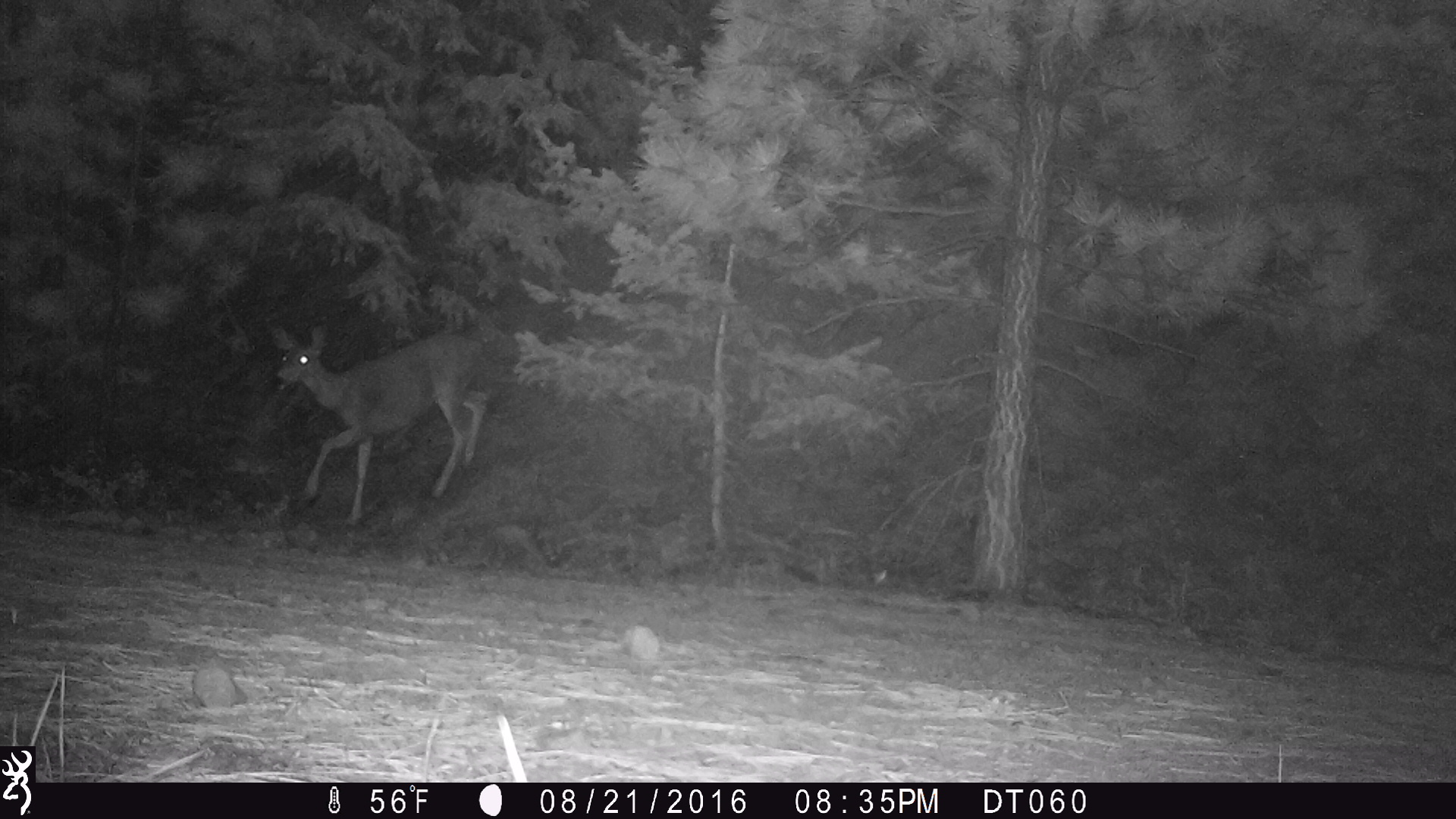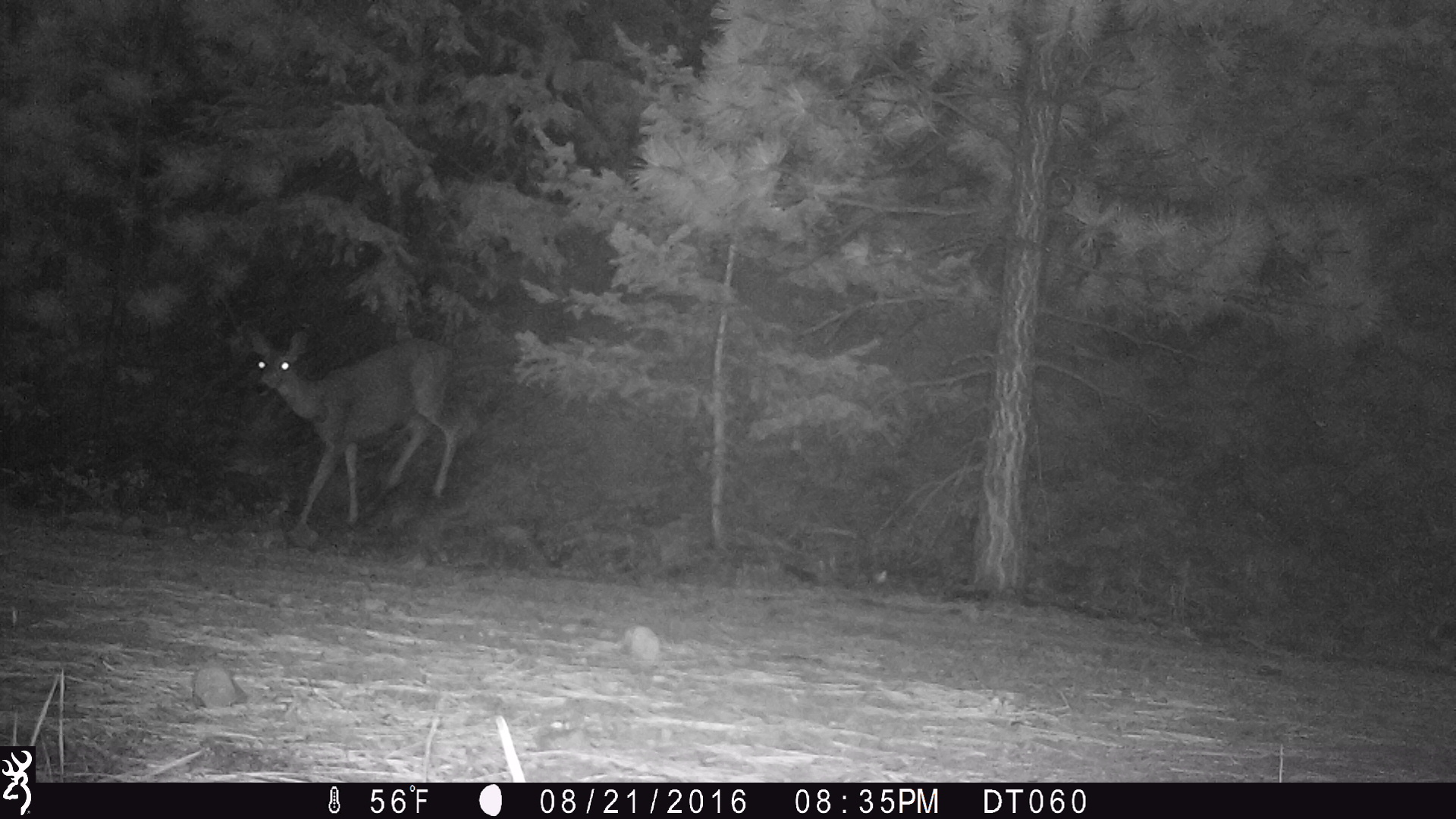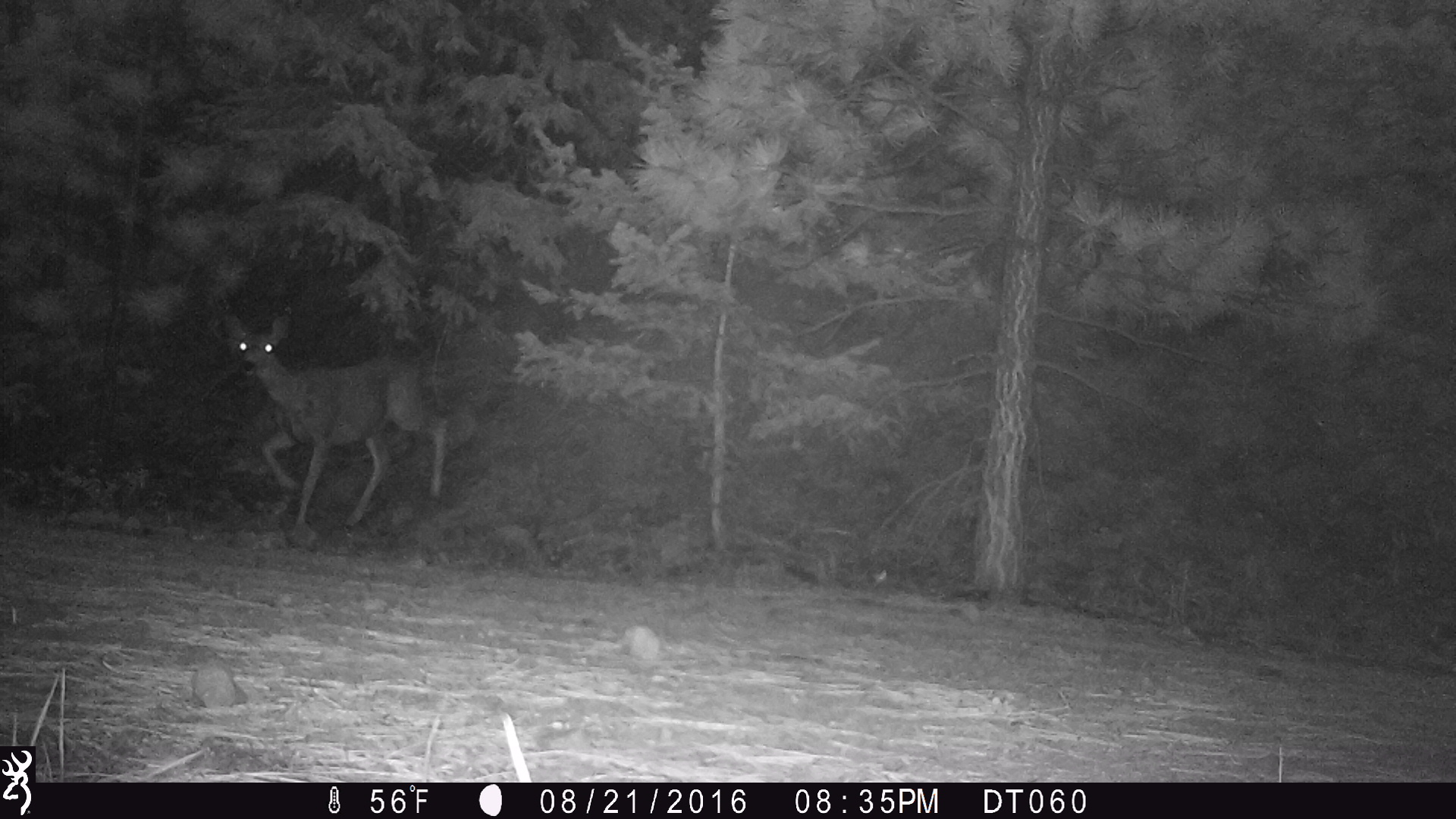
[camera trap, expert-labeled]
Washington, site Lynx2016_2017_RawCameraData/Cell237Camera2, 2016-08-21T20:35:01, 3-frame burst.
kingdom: Animalia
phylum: Chordata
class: Mammalia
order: Artiodactyla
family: Cervidae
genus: Odocoileus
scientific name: Odocoileus hemionus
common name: mule deer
Odocoileus hemionus (mule deer). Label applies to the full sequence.